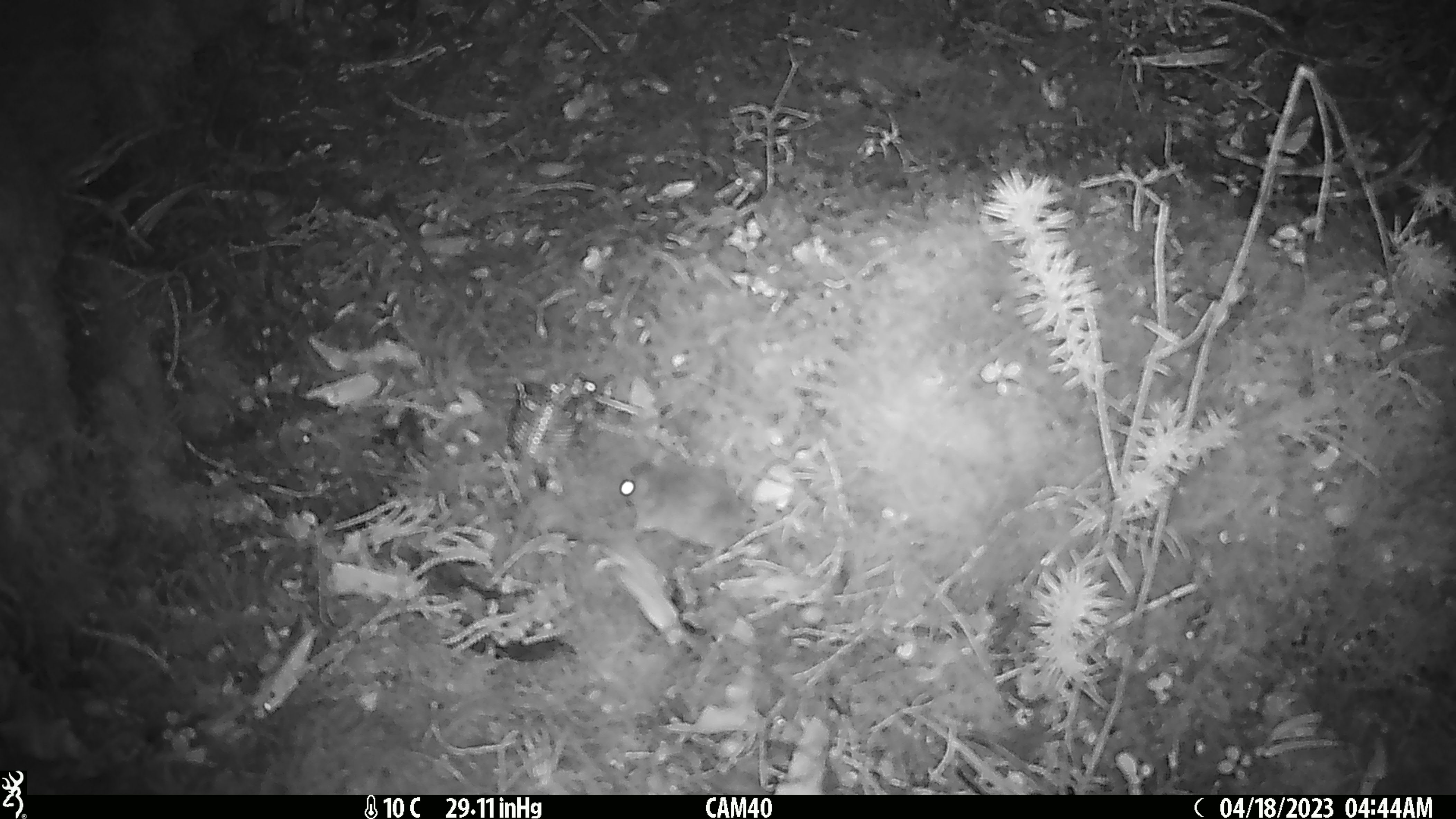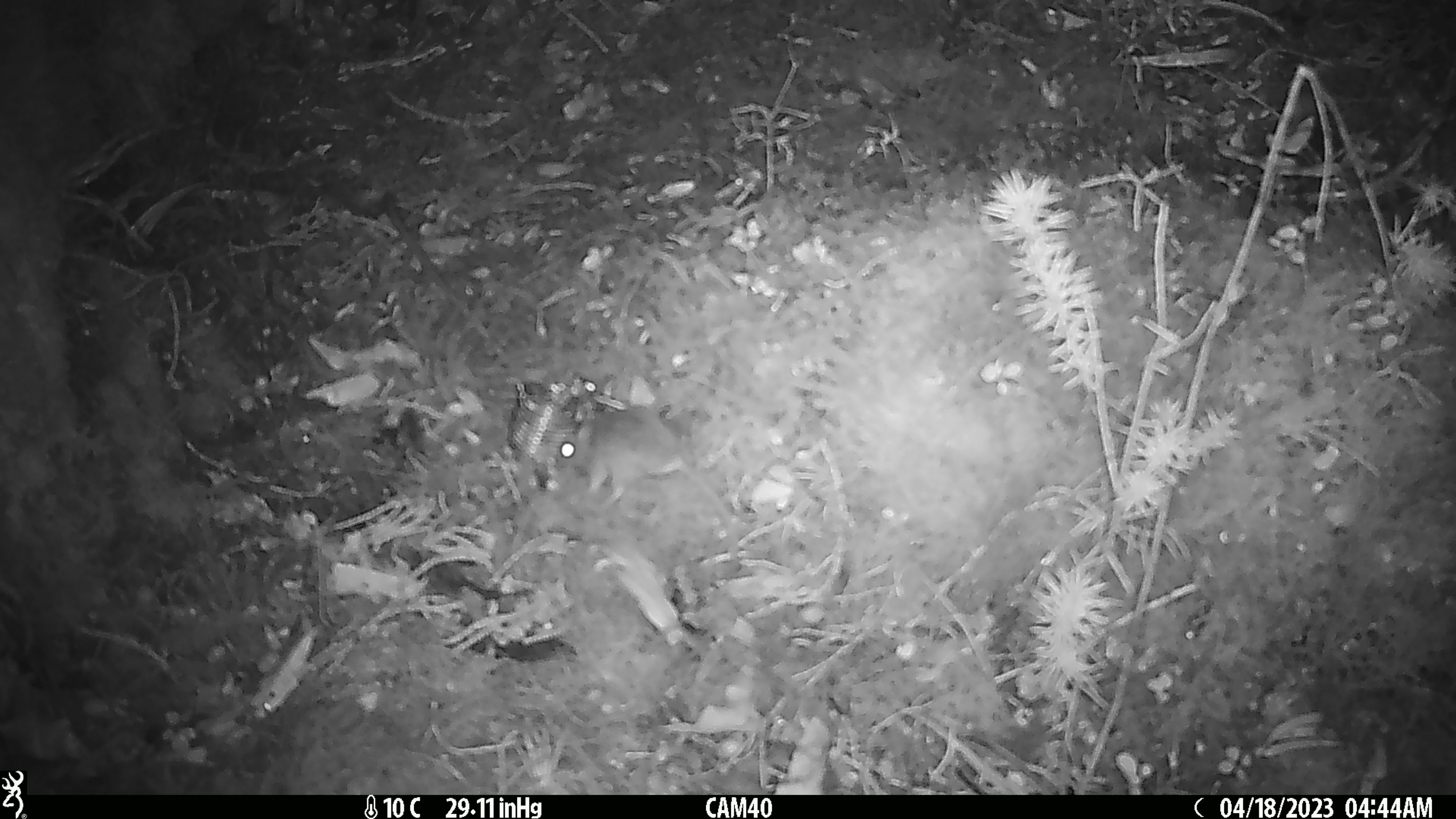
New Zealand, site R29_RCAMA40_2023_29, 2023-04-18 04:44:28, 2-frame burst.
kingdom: Animalia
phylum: Chordata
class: Mammalia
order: Rodentia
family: Muridae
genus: Mus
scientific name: Mus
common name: mouse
Mouse (Mus).